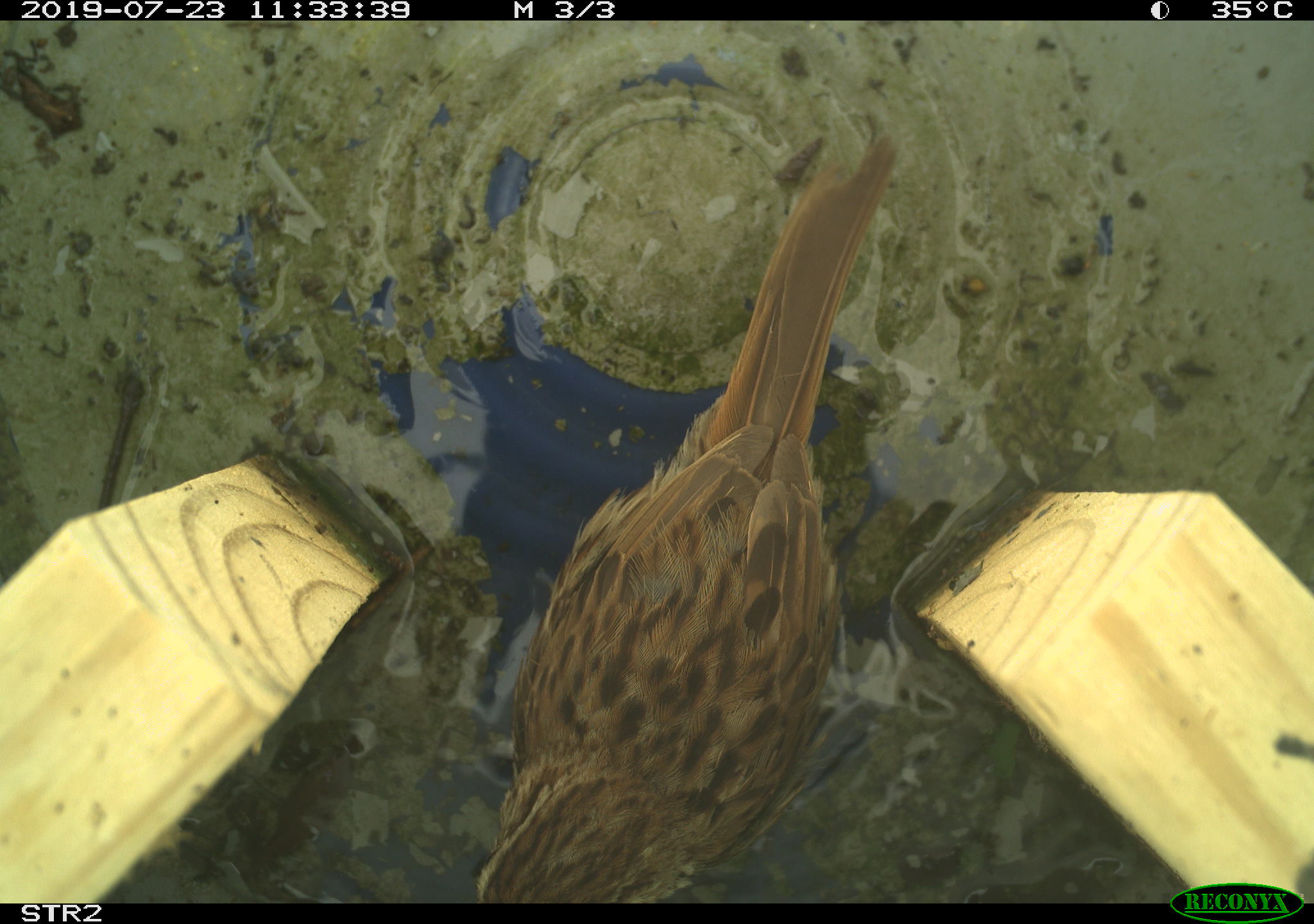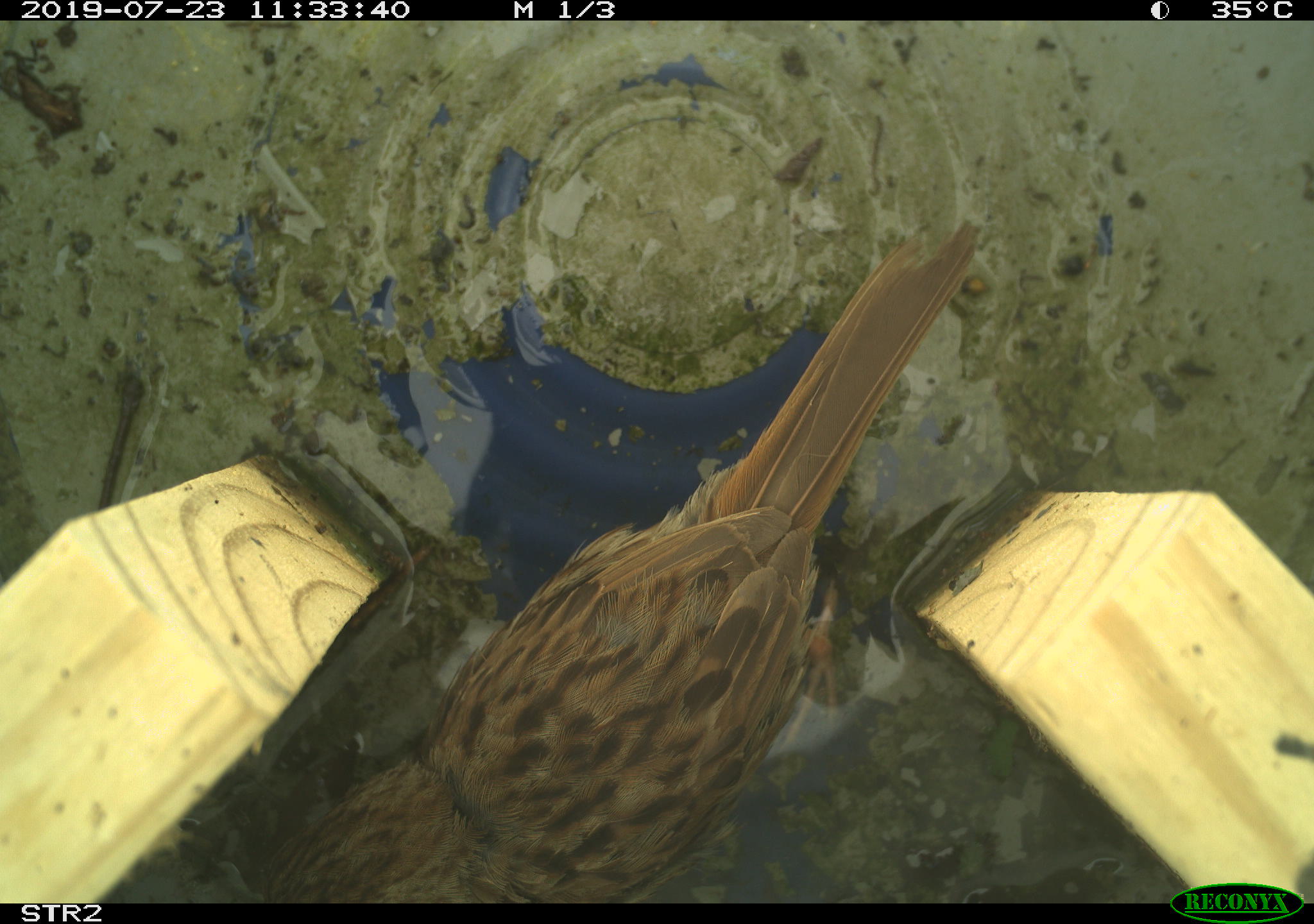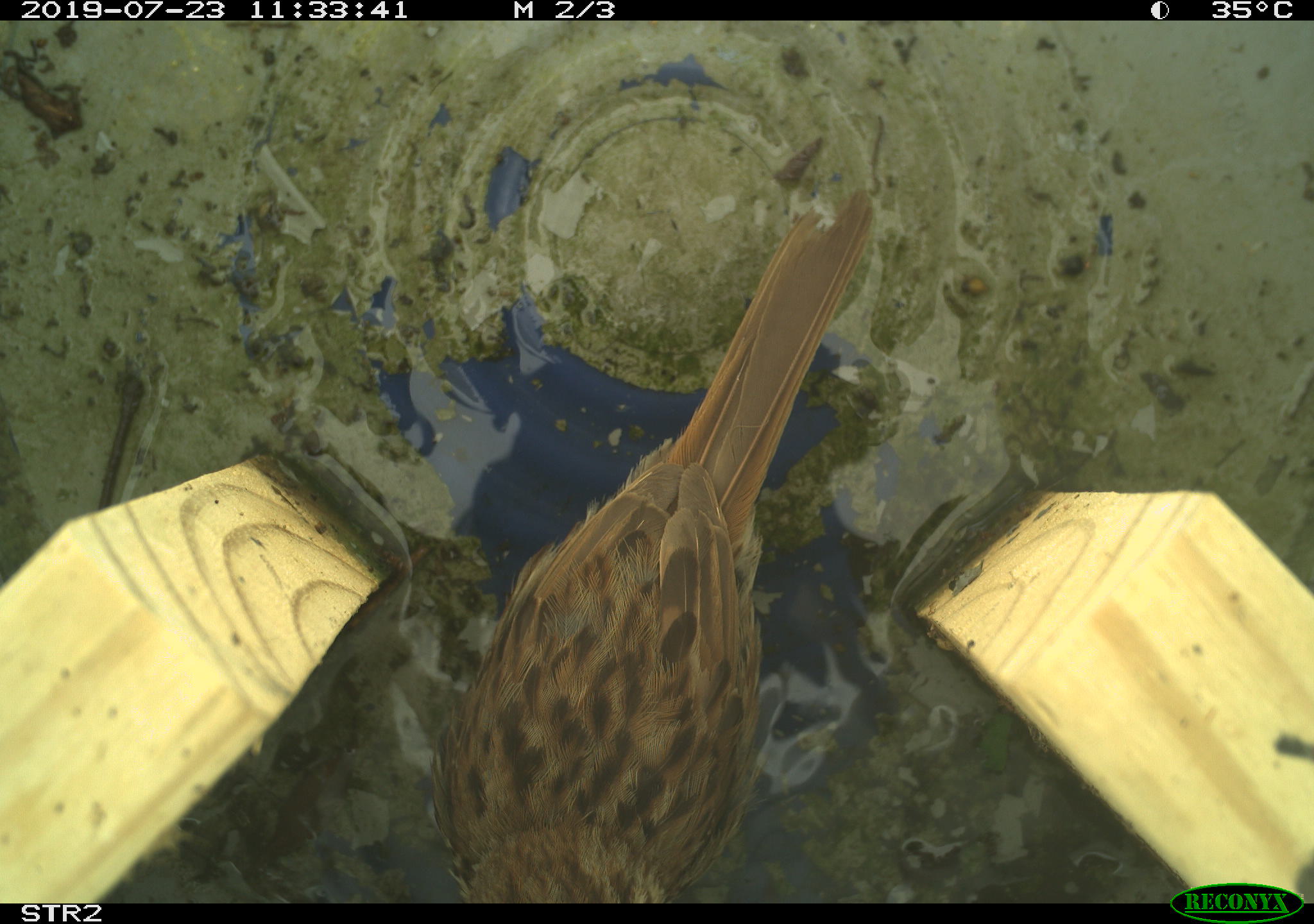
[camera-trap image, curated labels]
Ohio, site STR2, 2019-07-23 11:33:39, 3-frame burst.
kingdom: Animalia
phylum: Chordata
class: Aves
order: Passeriformes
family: Passerellidae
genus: Melospiza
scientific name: Melospiza melodia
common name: song sparrow